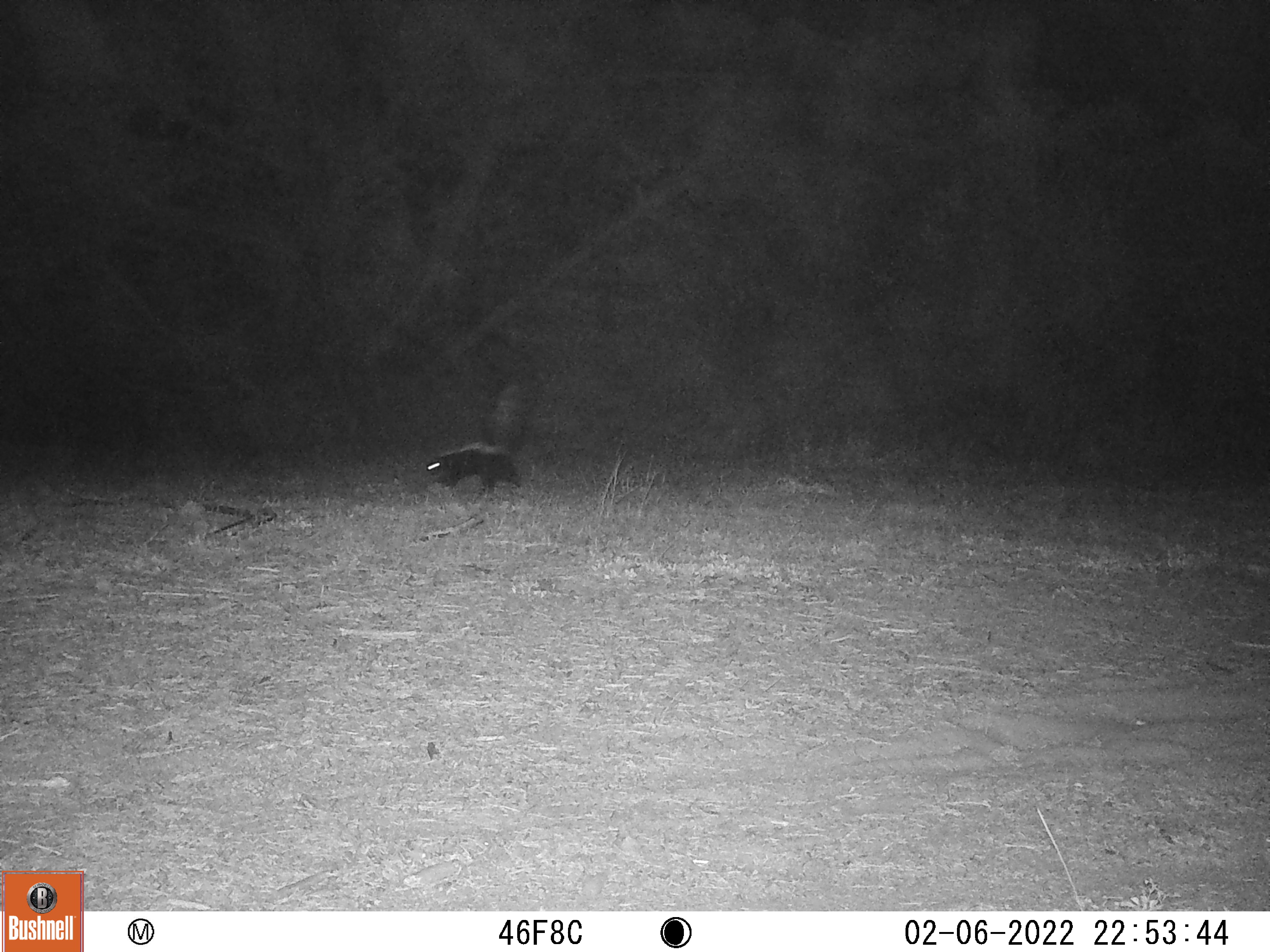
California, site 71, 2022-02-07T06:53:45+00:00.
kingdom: Animalia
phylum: Chordata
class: Mammalia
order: Carnivora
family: Mephitidae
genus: Mephitis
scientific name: Mephitis mephitis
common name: striped skunk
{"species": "striped skunk (Mephitis mephitis)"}